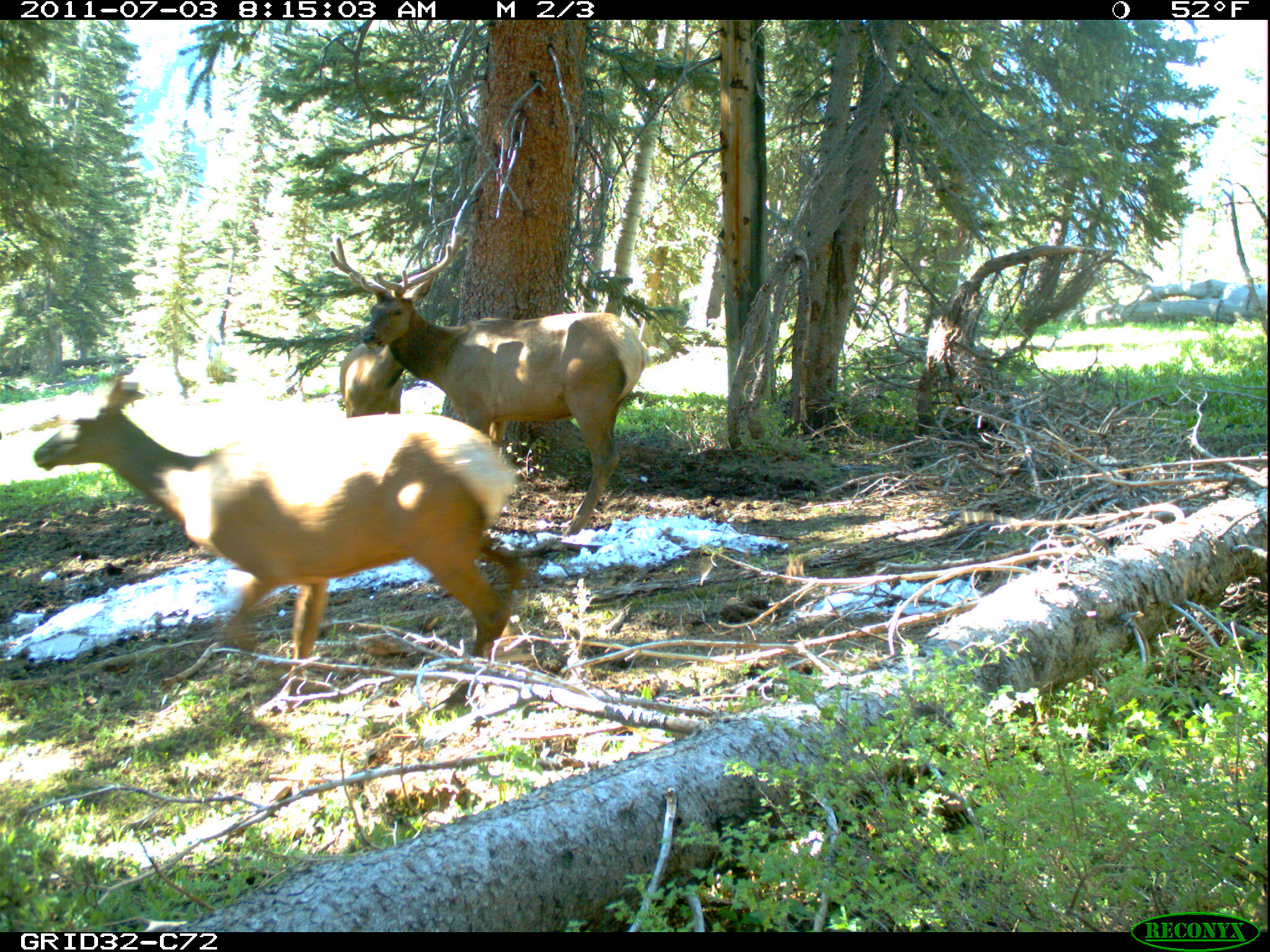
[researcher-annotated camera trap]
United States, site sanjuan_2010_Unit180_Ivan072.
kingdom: Animalia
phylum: Chordata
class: Mammalia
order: Artiodactyla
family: Cervidae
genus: Cervus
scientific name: Cervus elaphus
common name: red deer